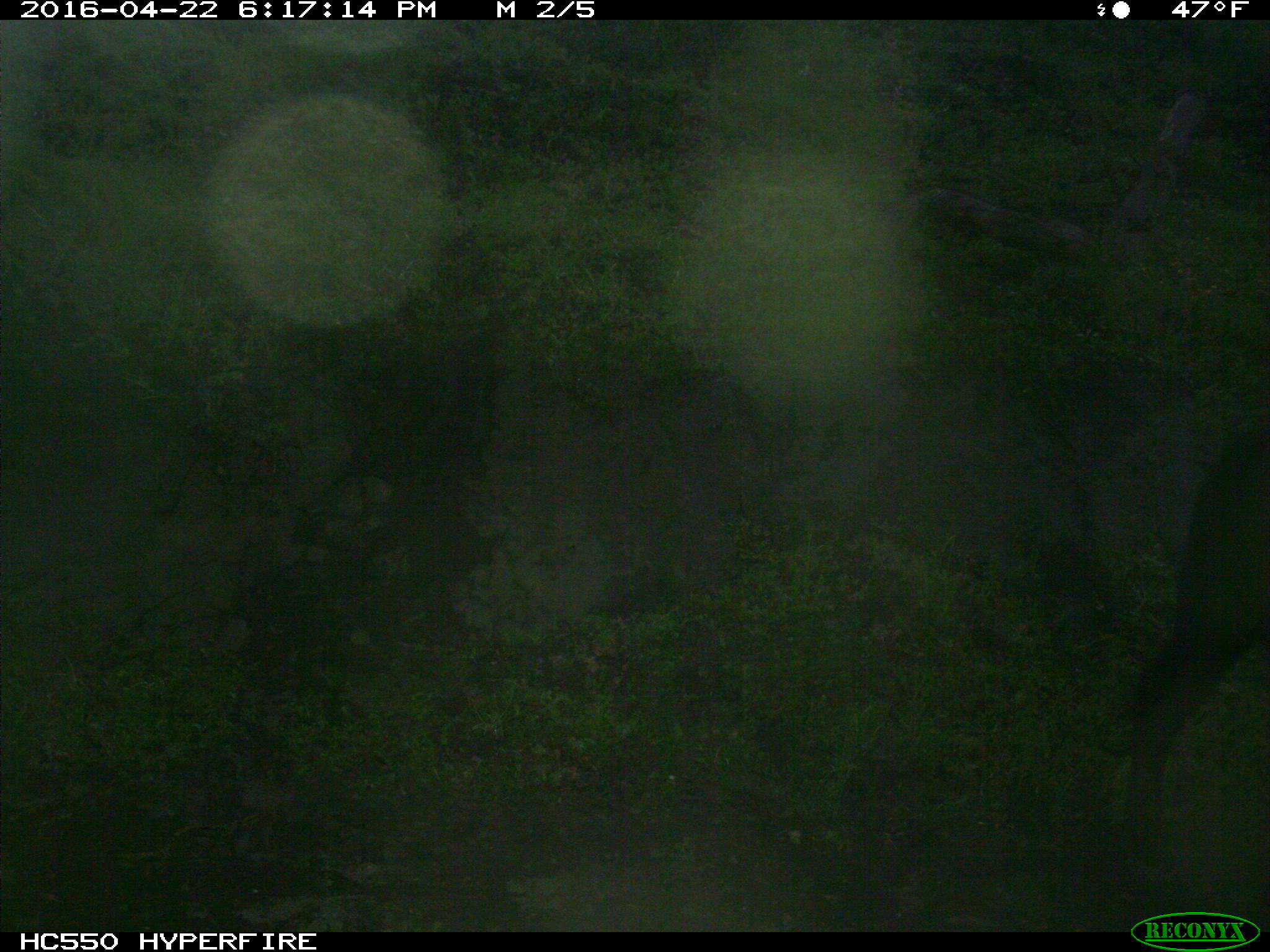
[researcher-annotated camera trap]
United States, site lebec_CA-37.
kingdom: Animalia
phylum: Chordata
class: Mammalia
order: Artiodactyla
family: Bovidae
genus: Bos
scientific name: Bos taurus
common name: domestic cow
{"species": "Bos taurus (domestic cow)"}